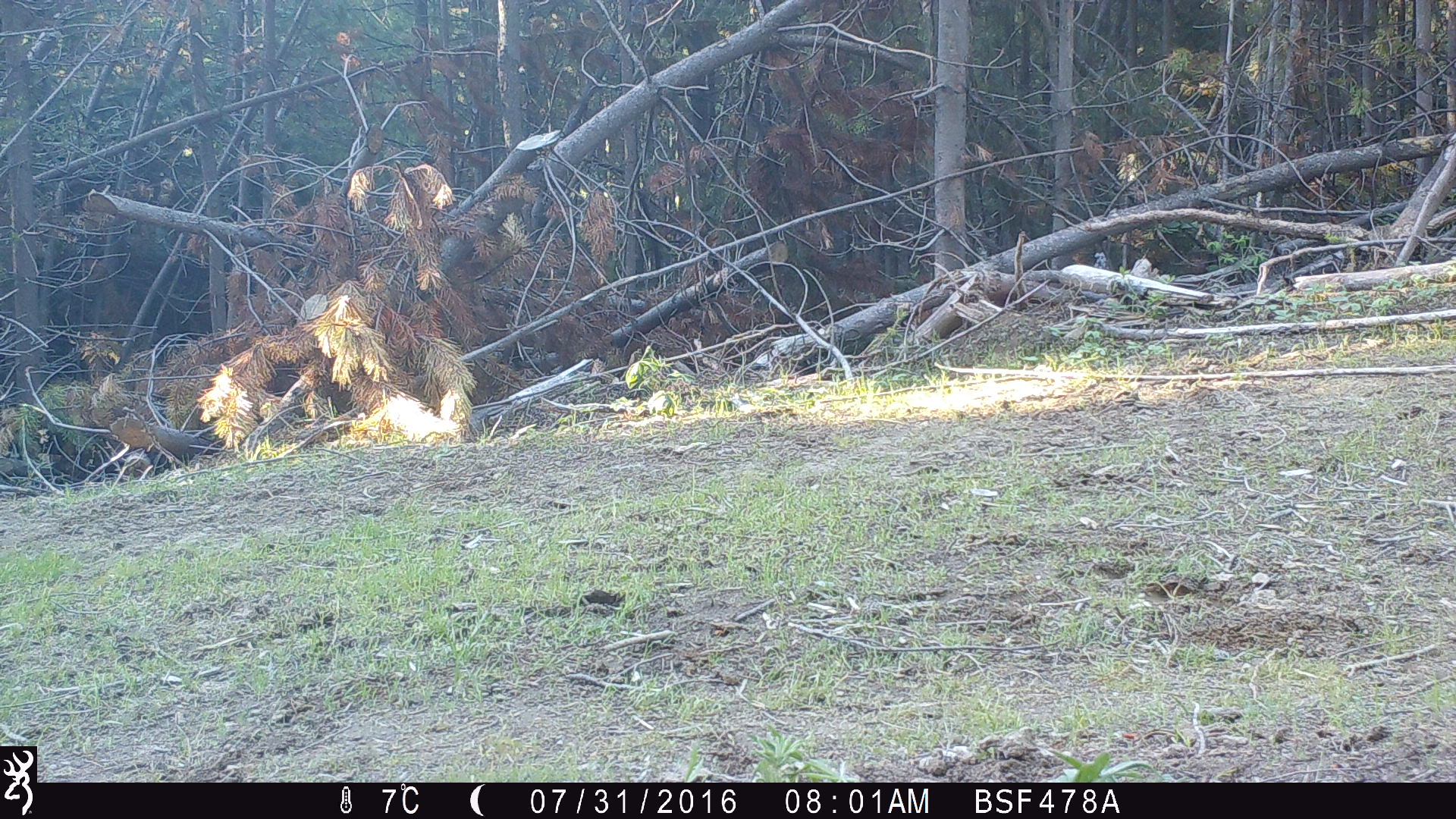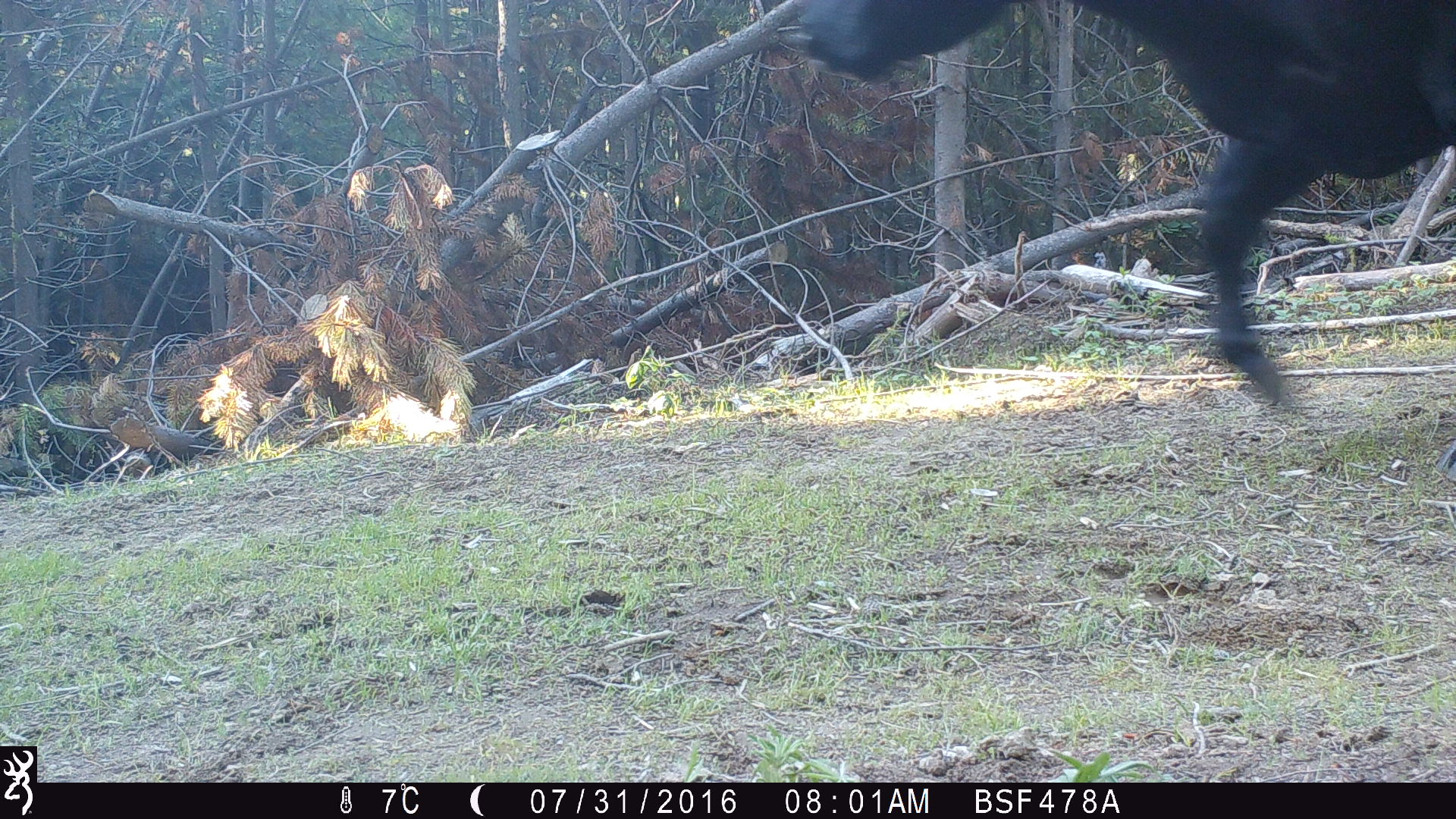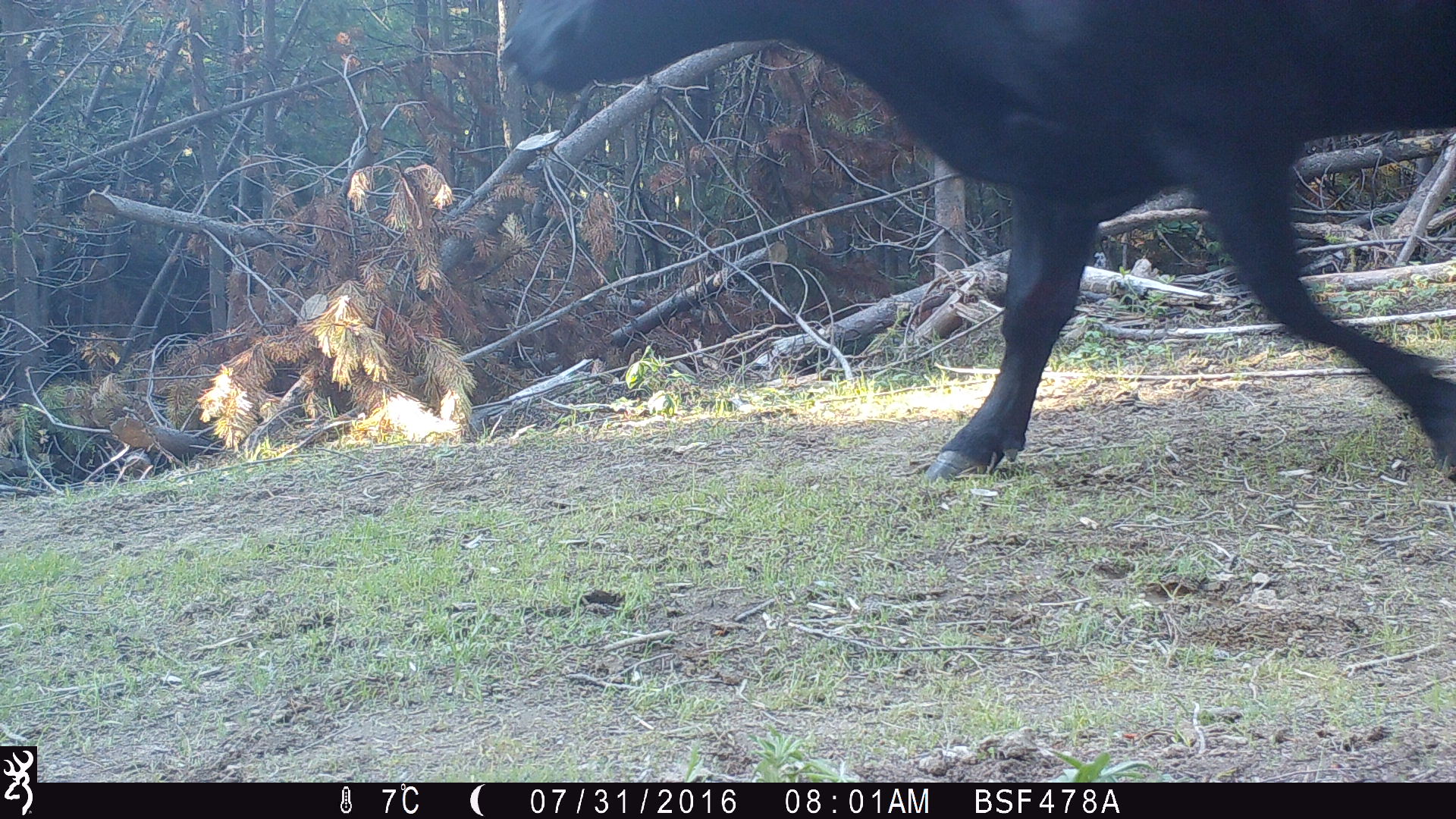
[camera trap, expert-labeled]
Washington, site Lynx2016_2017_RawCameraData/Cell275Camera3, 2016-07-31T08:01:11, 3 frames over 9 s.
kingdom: Animalia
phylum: Chordata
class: Mammalia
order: Artiodactyla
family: Bovidae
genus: Bos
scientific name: Bos taurus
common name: domestic cattle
Domestic cattle (Bos taurus). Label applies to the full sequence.